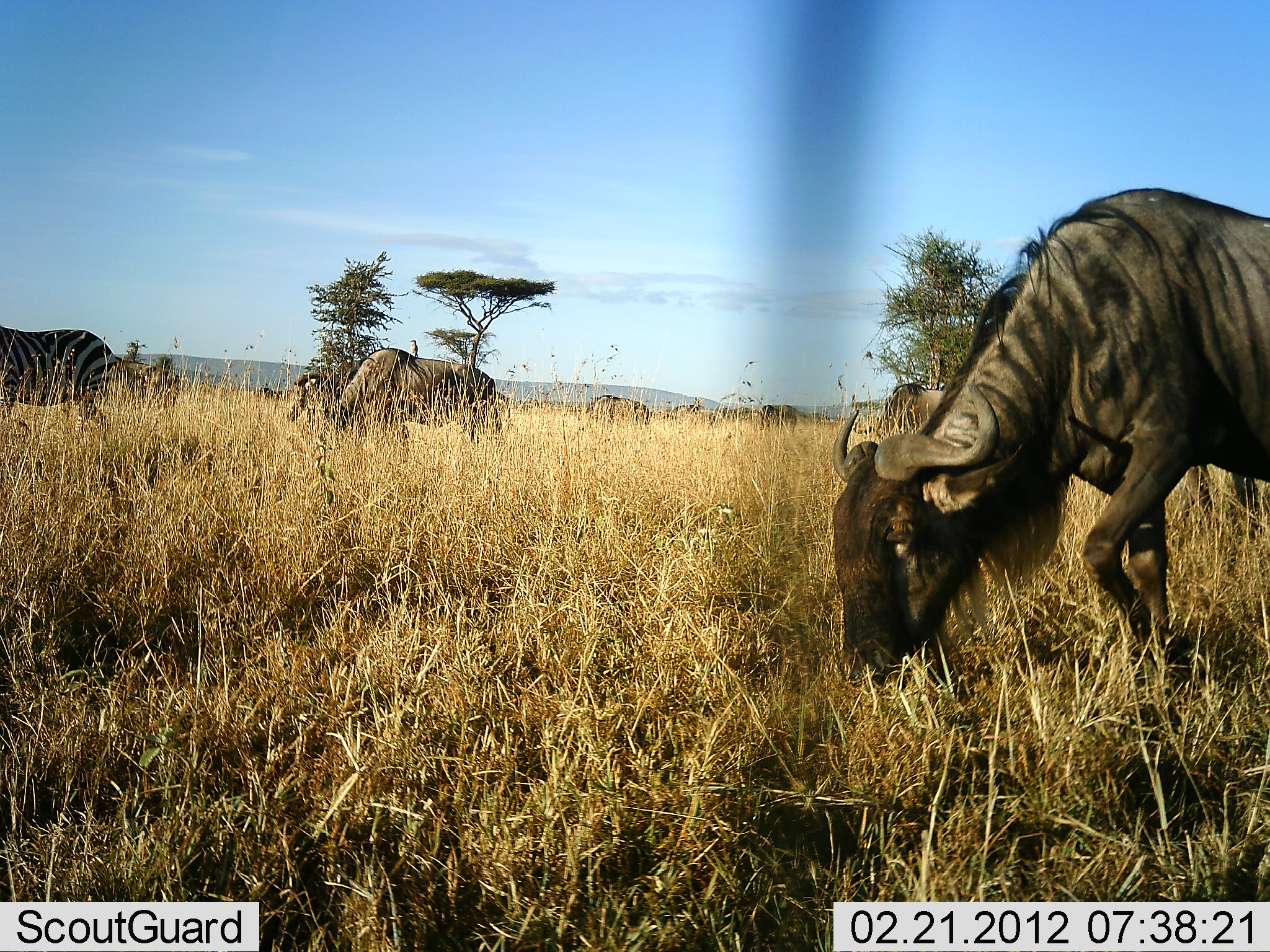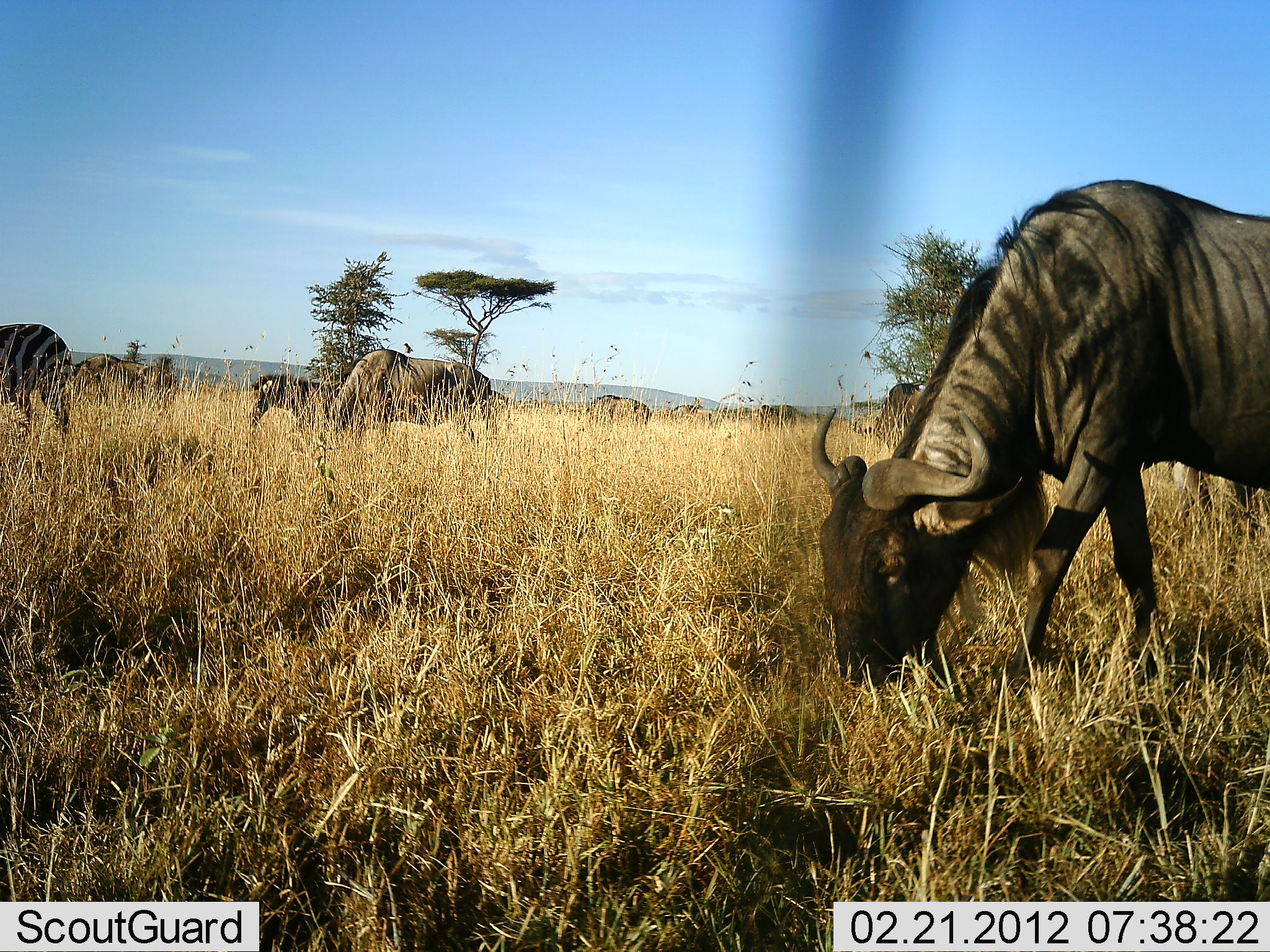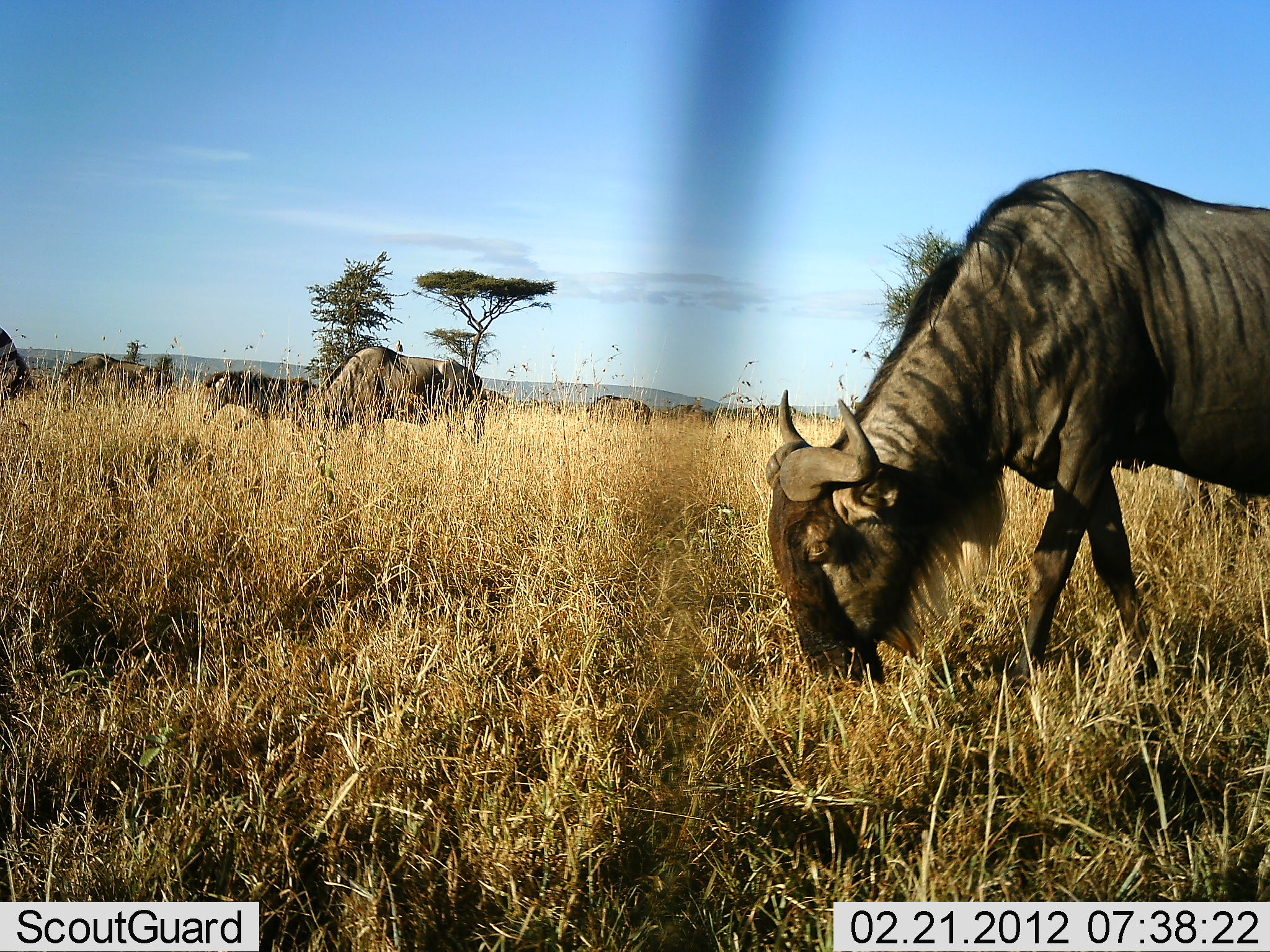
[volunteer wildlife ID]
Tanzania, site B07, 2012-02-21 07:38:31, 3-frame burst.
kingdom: Animalia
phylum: Chordata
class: Mammalia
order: Artiodactyla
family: Bovidae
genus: Connochaetes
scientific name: Connochaetes taurinus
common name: blue wildebeest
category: wildebeest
Wildebeest (blue wildebeest) (Connochaetes taurinus), count 7. Behavior (volunteer vote fractions): standing 26%, resting 0%, moving 19%, interacting 3%. Young present (vote fraction): 16%. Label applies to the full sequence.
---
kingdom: Animalia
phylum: Chordata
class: Mammalia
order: Perissodactyla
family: Equidae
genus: Equus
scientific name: Equus quagga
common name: plains zebra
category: zebra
Zebra (plains zebra) (Equus quagga), count 2. Behavior (volunteer vote fractions): standing 23%, resting 0%, moving 65%, interacting 0%. Young present (vote fraction): 12%. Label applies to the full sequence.